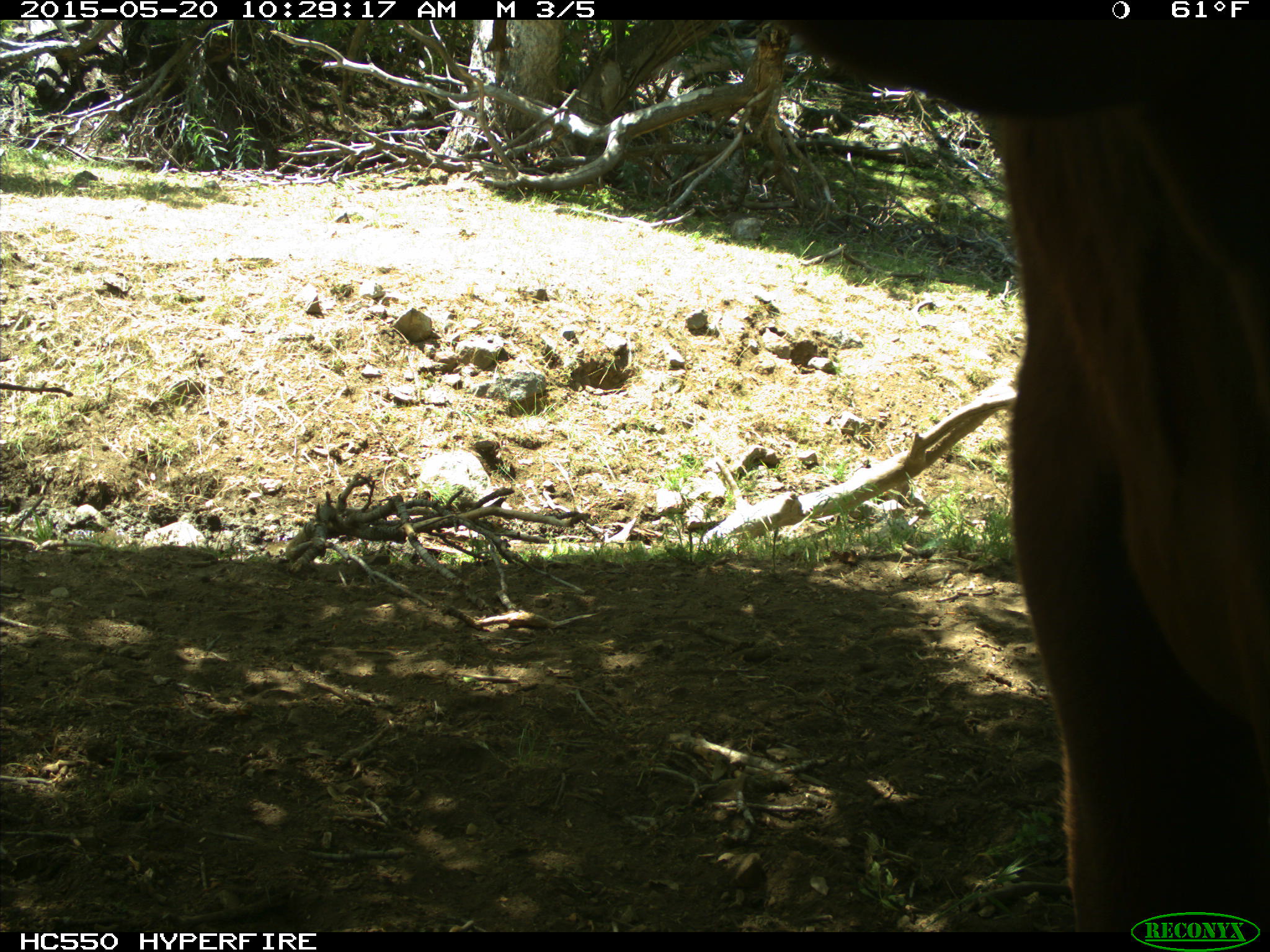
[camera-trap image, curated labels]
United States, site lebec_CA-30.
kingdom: Animalia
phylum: Chordata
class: Mammalia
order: Artiodactyla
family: Bovidae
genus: Bos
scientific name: Bos taurus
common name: domestic cow